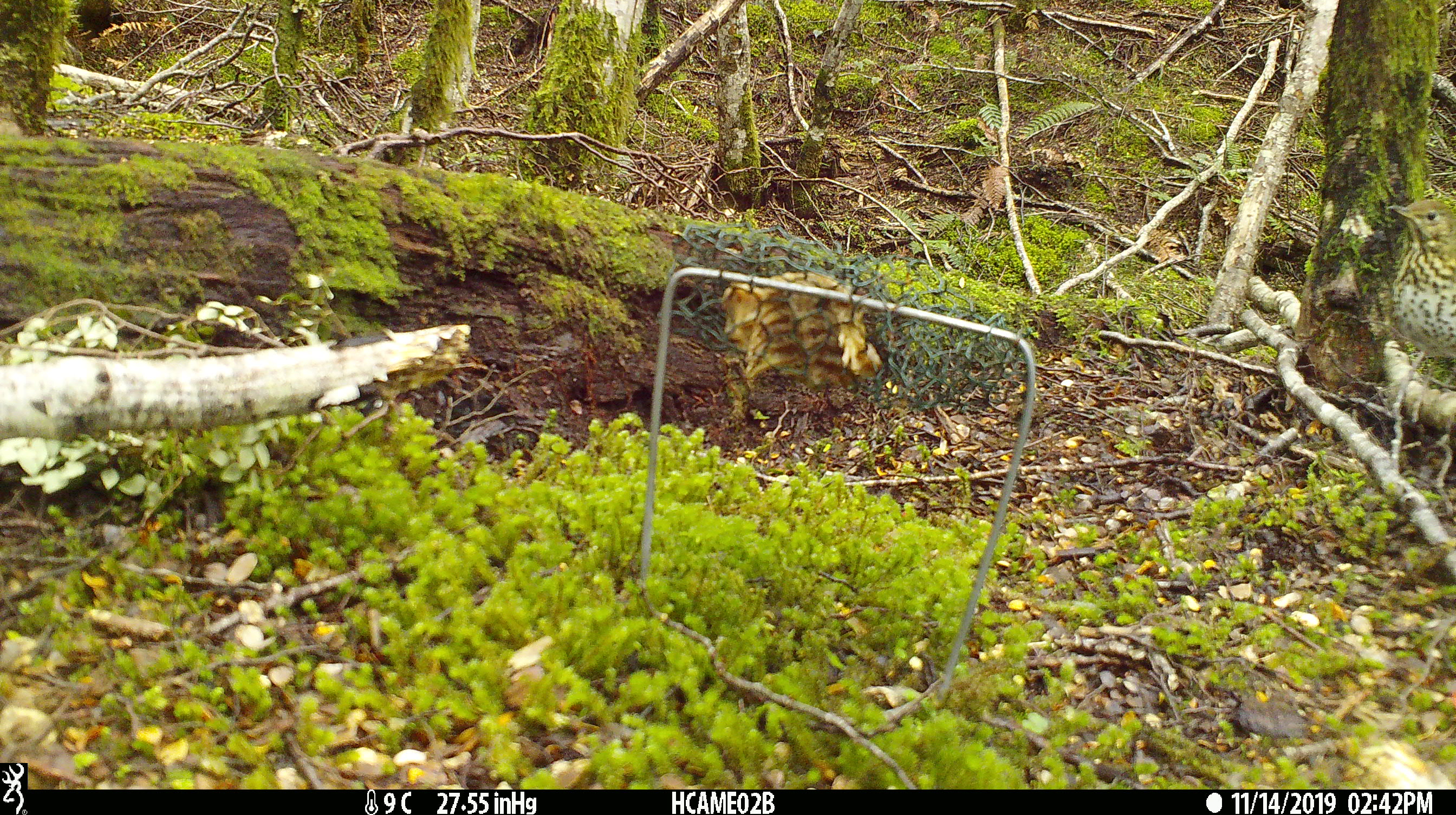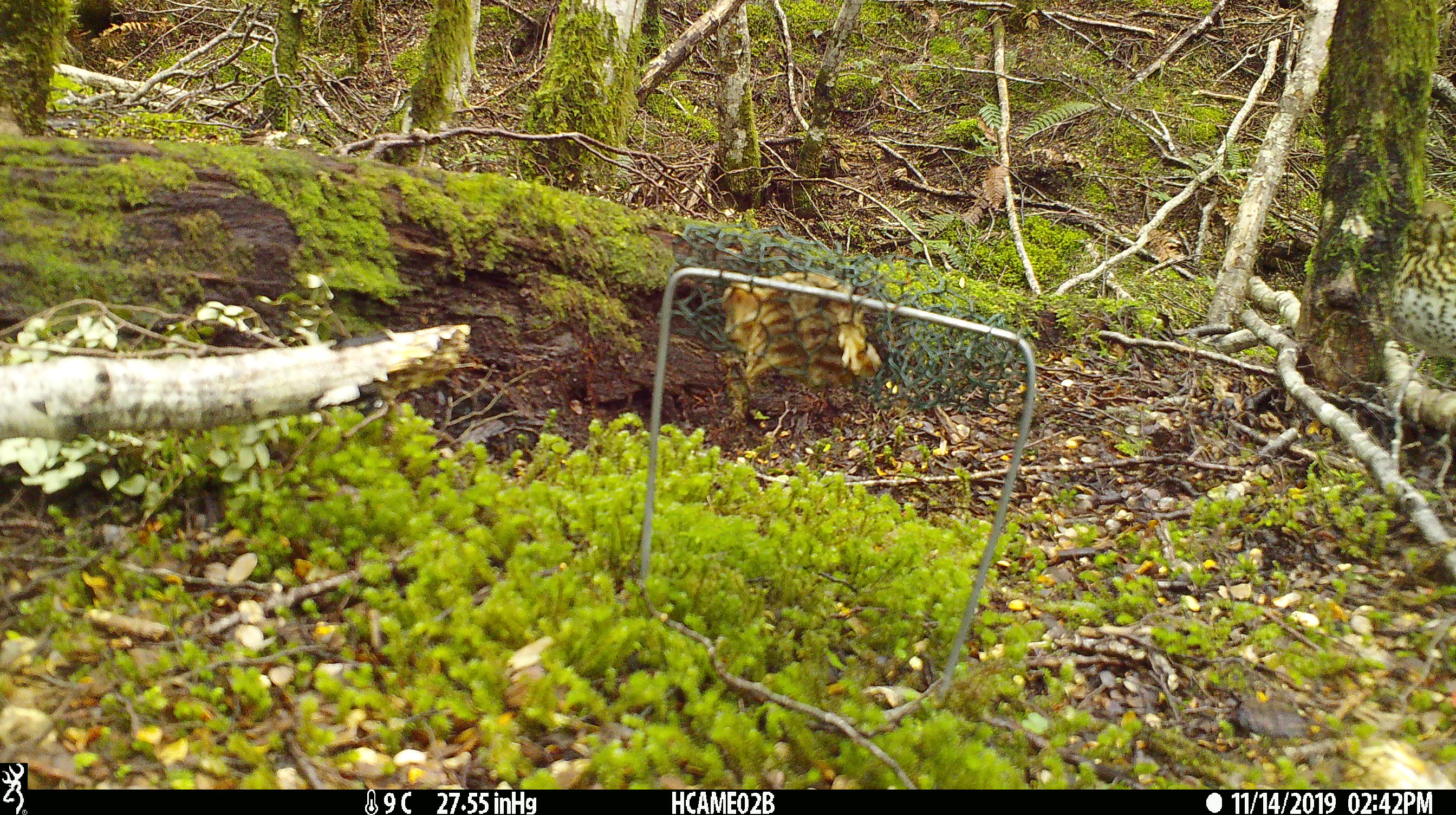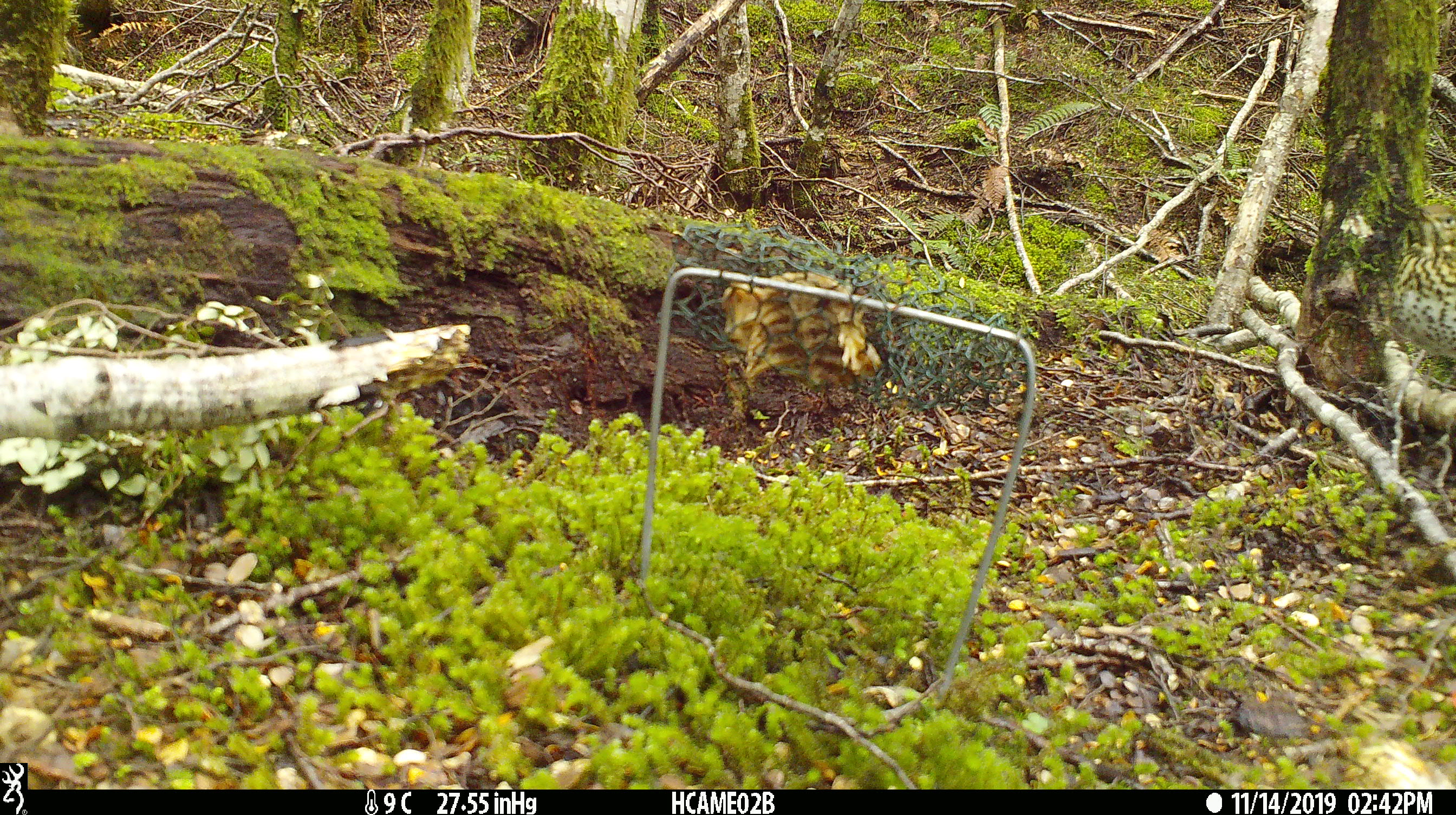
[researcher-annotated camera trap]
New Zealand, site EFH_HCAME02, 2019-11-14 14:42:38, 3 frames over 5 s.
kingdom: Animalia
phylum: Chordata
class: Aves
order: Passeriformes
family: Turdidae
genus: Turdus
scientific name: Turdus philomelos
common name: song thrush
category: thrush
Thrush (song thrush) (Turdus philomelos).